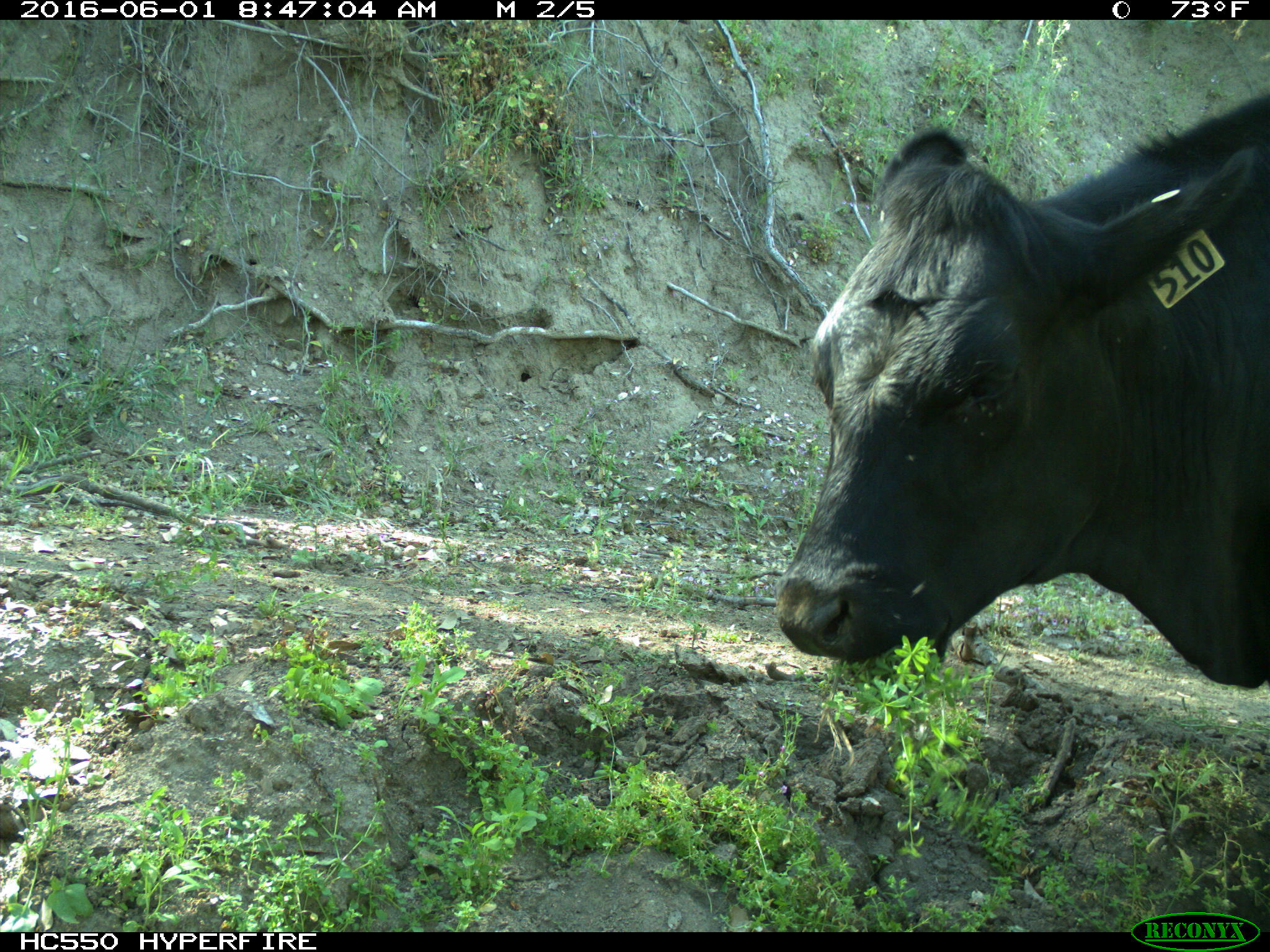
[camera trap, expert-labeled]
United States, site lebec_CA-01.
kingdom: Animalia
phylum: Chordata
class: Mammalia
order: Artiodactyla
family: Bovidae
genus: Bos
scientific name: Bos taurus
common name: domestic cow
Bos taurus (domestic cow).